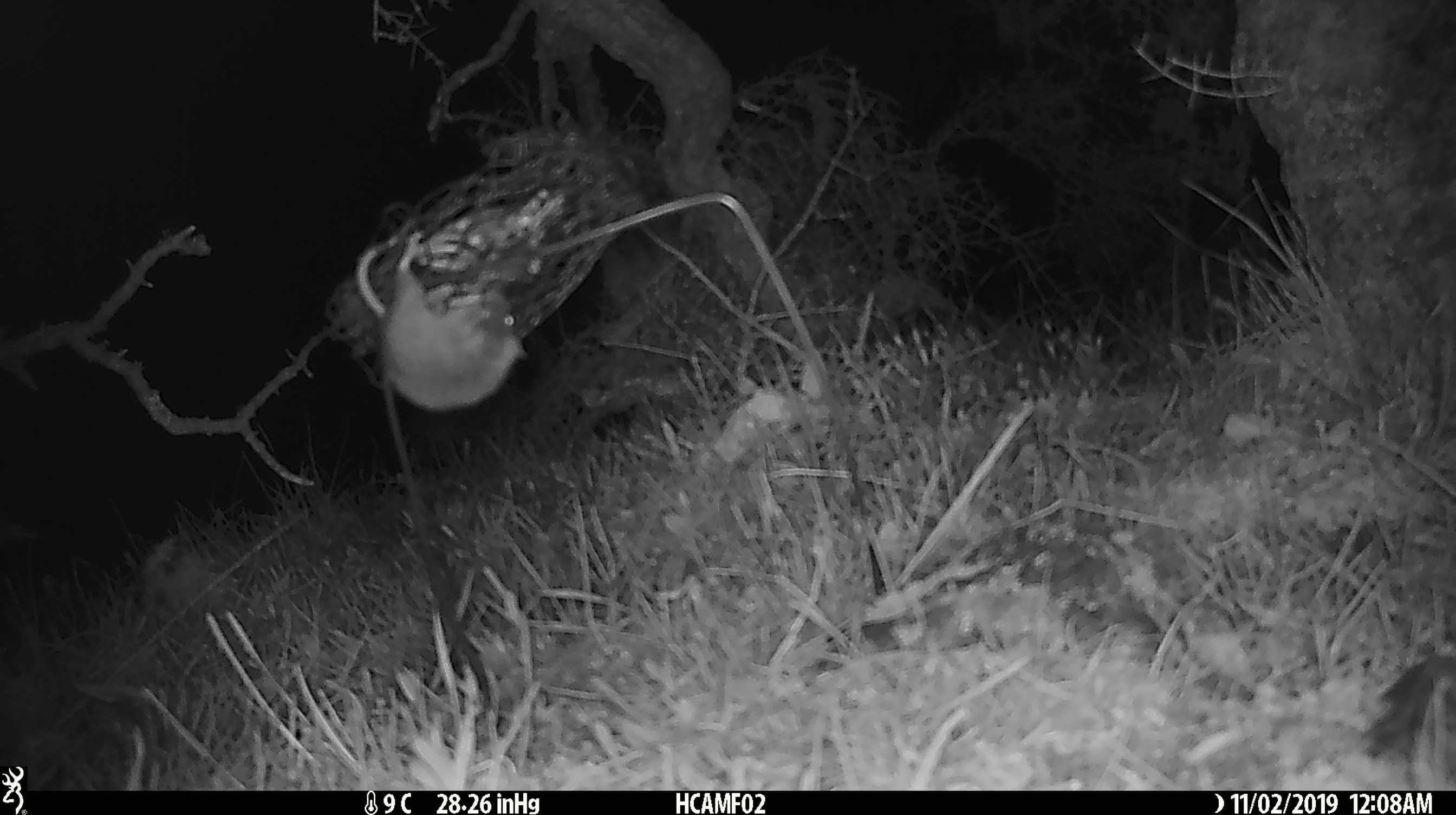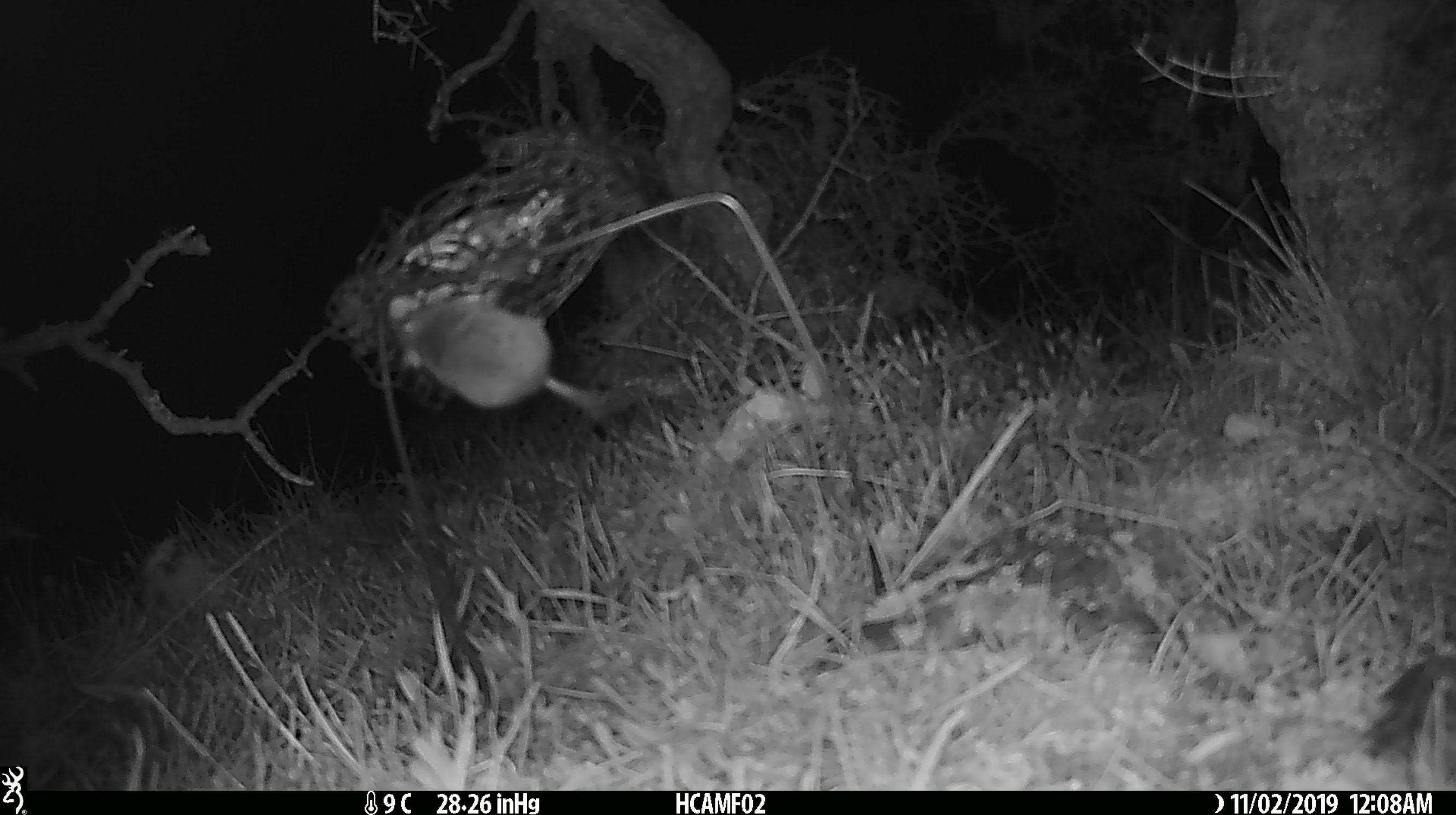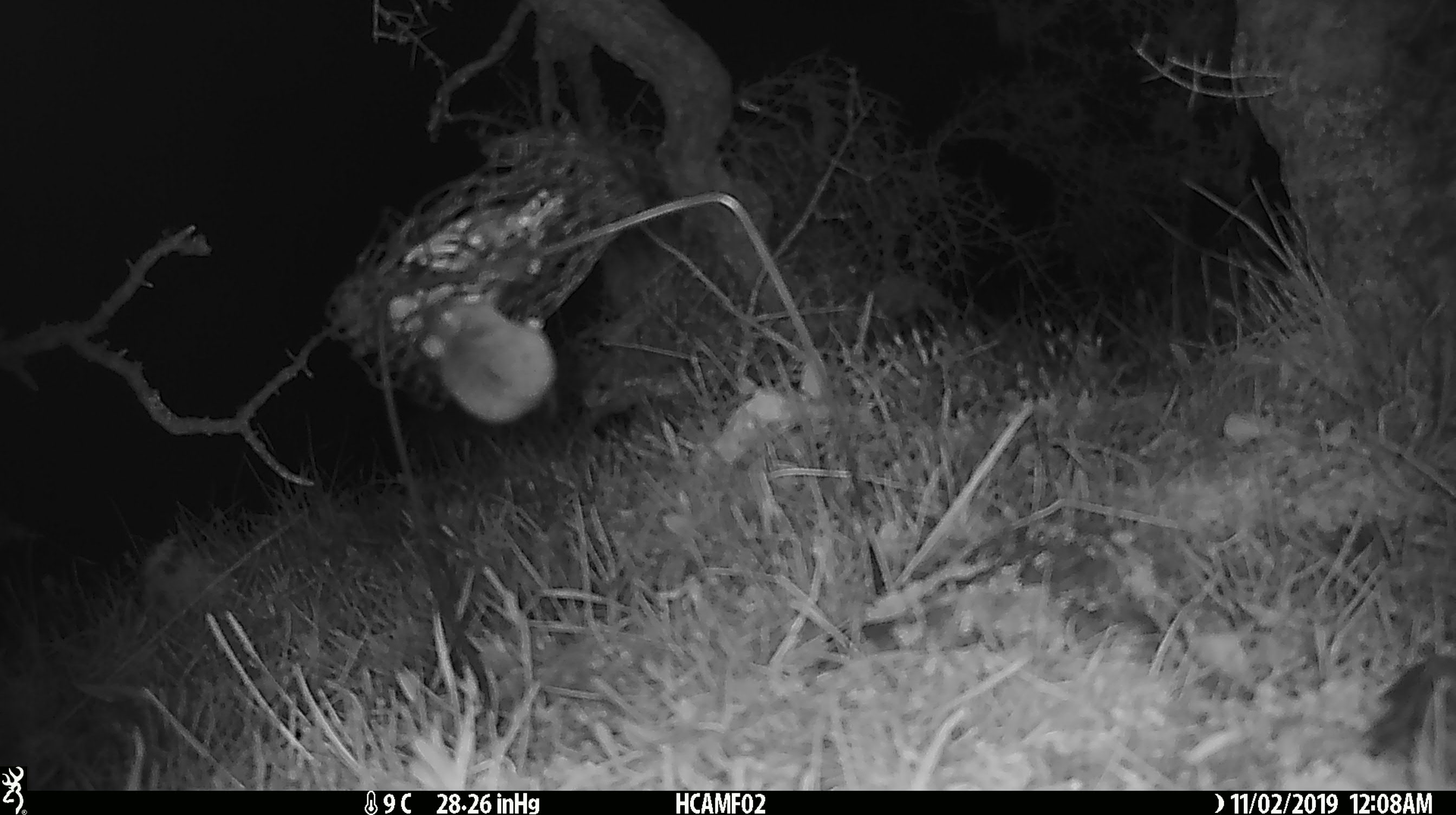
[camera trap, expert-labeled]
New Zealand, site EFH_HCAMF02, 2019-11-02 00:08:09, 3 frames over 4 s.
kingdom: Animalia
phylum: Chordata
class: Mammalia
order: Rodentia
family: Muridae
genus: Mus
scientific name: Mus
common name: mouse